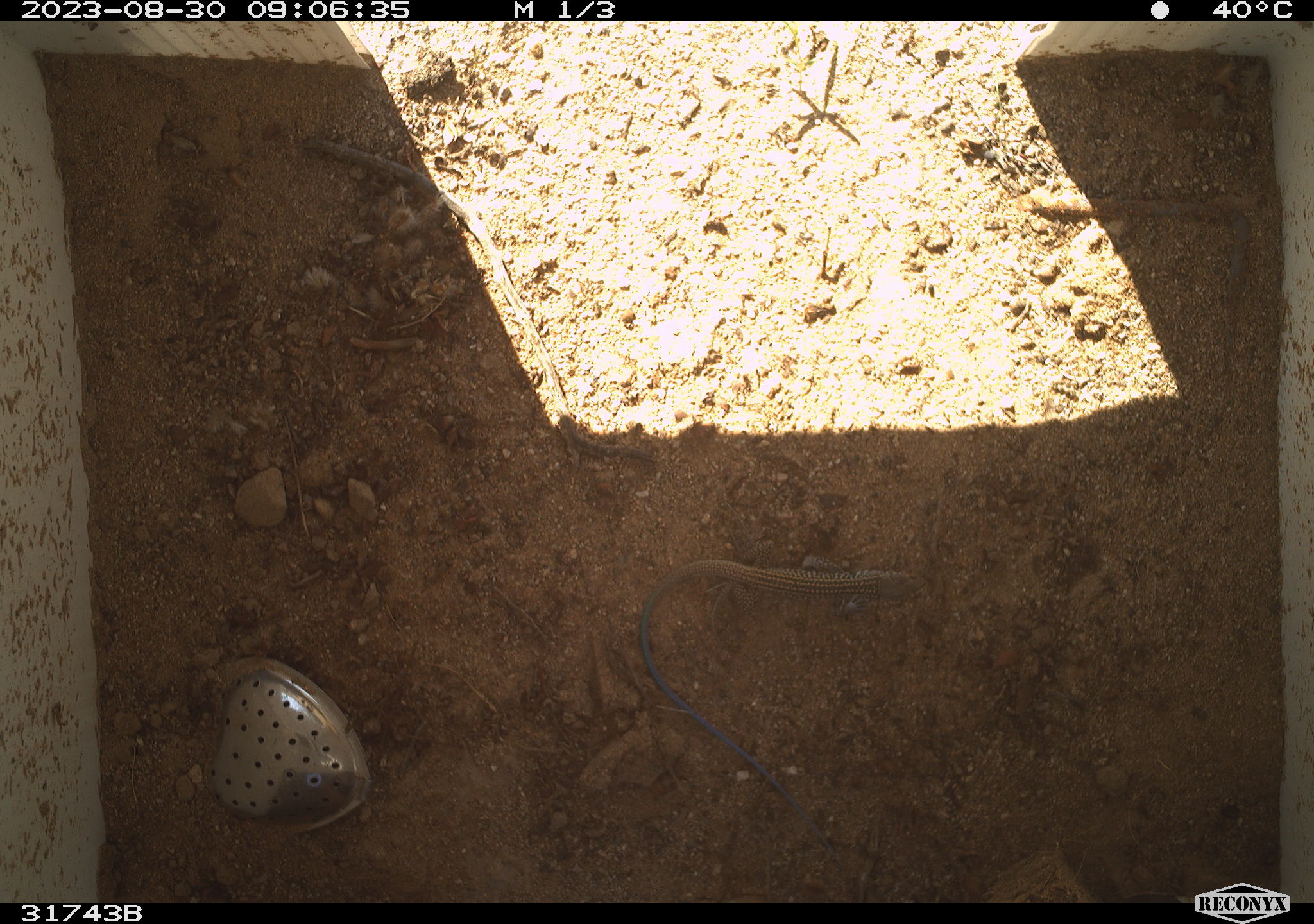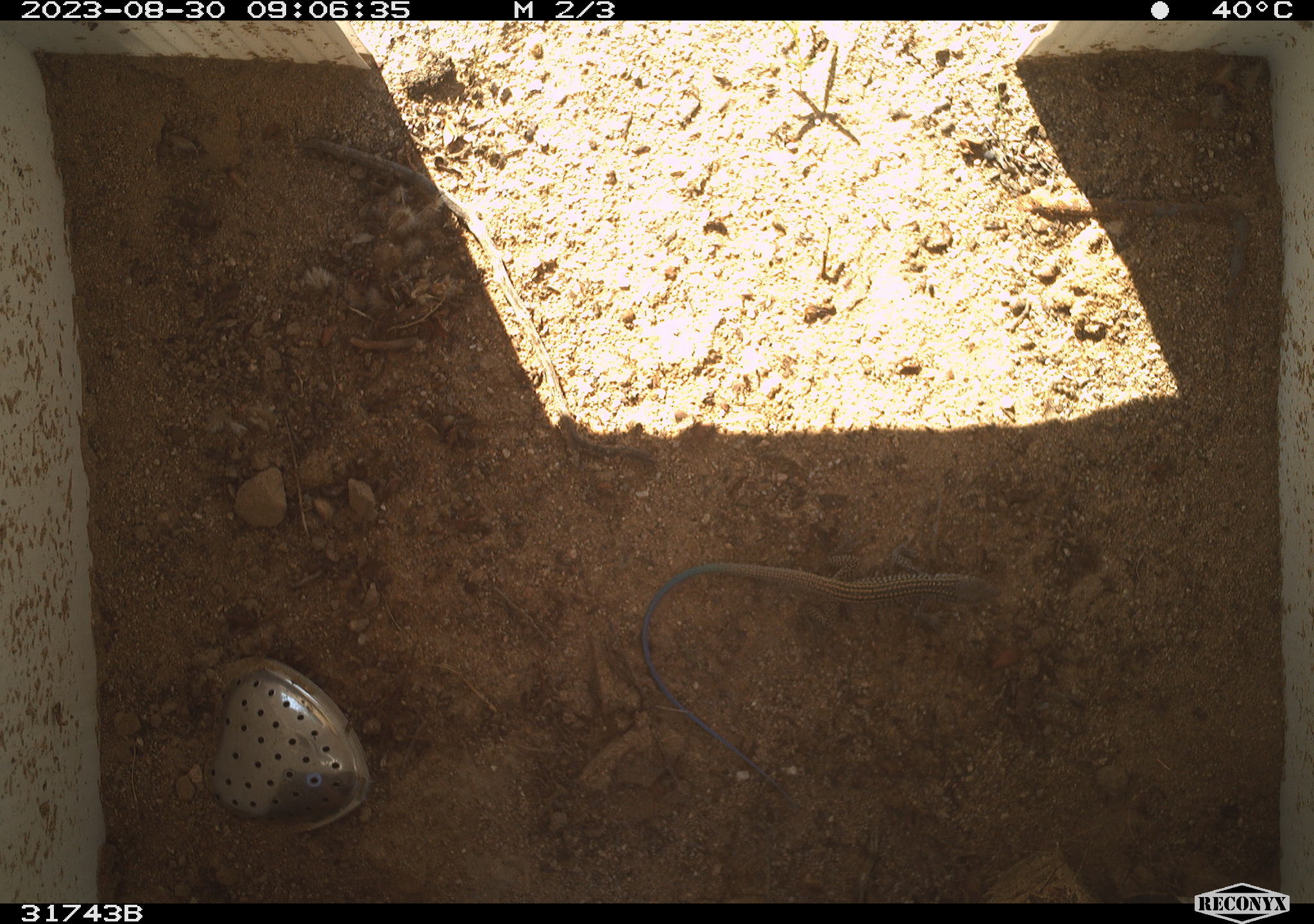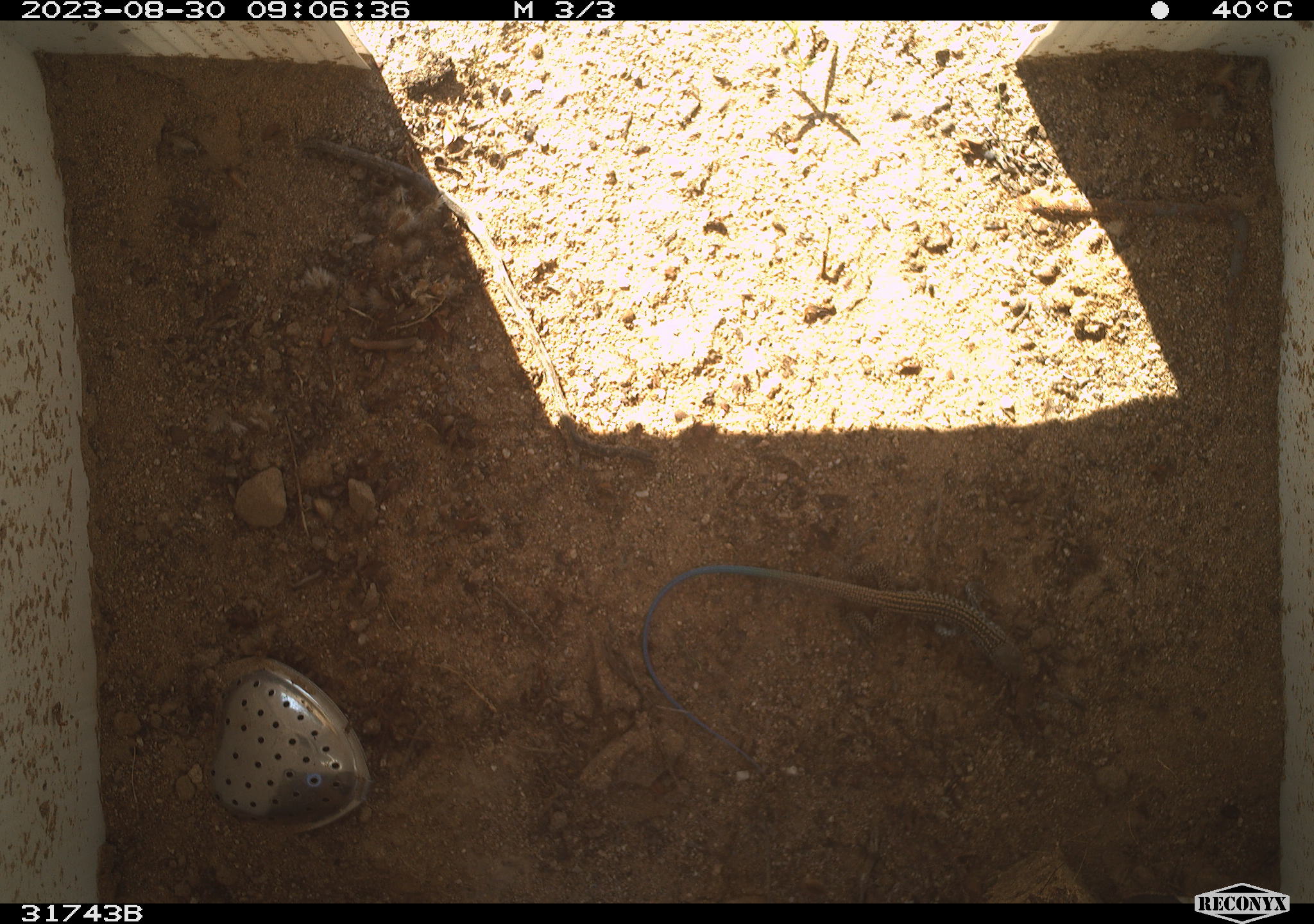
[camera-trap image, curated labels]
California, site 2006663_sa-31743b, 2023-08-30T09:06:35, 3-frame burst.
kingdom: Animalia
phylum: Chordata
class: Reptilia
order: Squamata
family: Teiidae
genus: Aspidoscelis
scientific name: Aspidoscelis tigris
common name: western whiptail